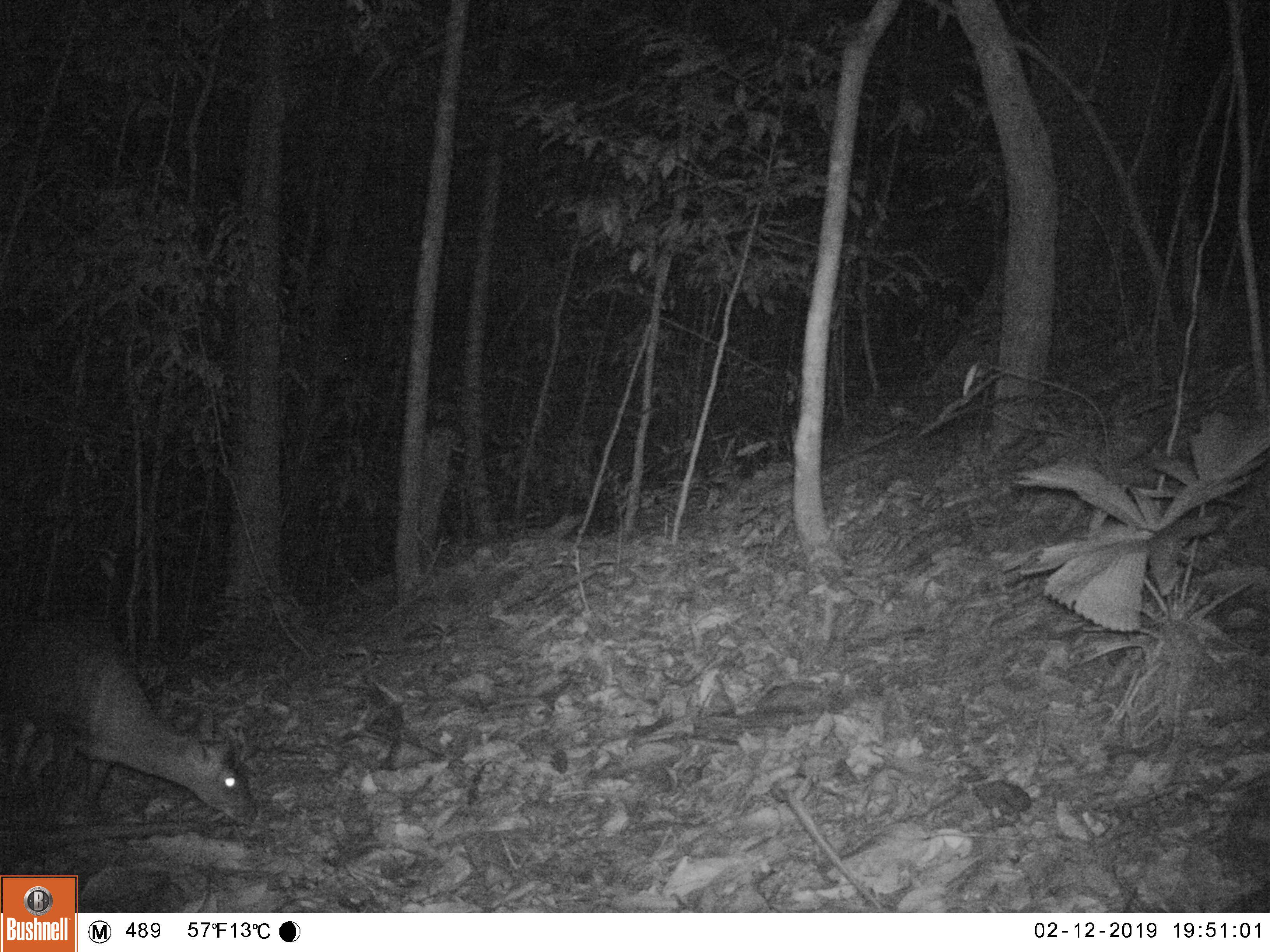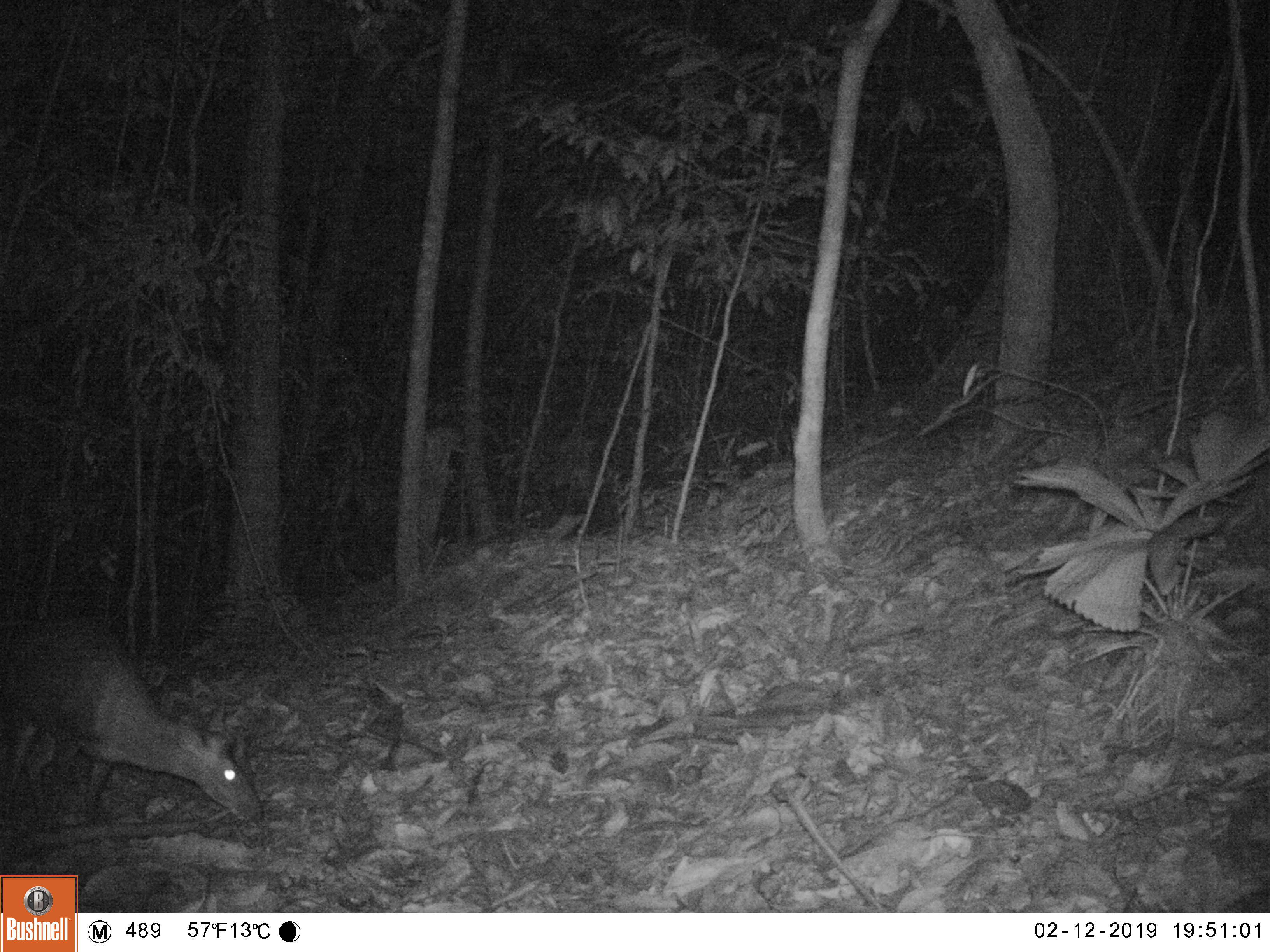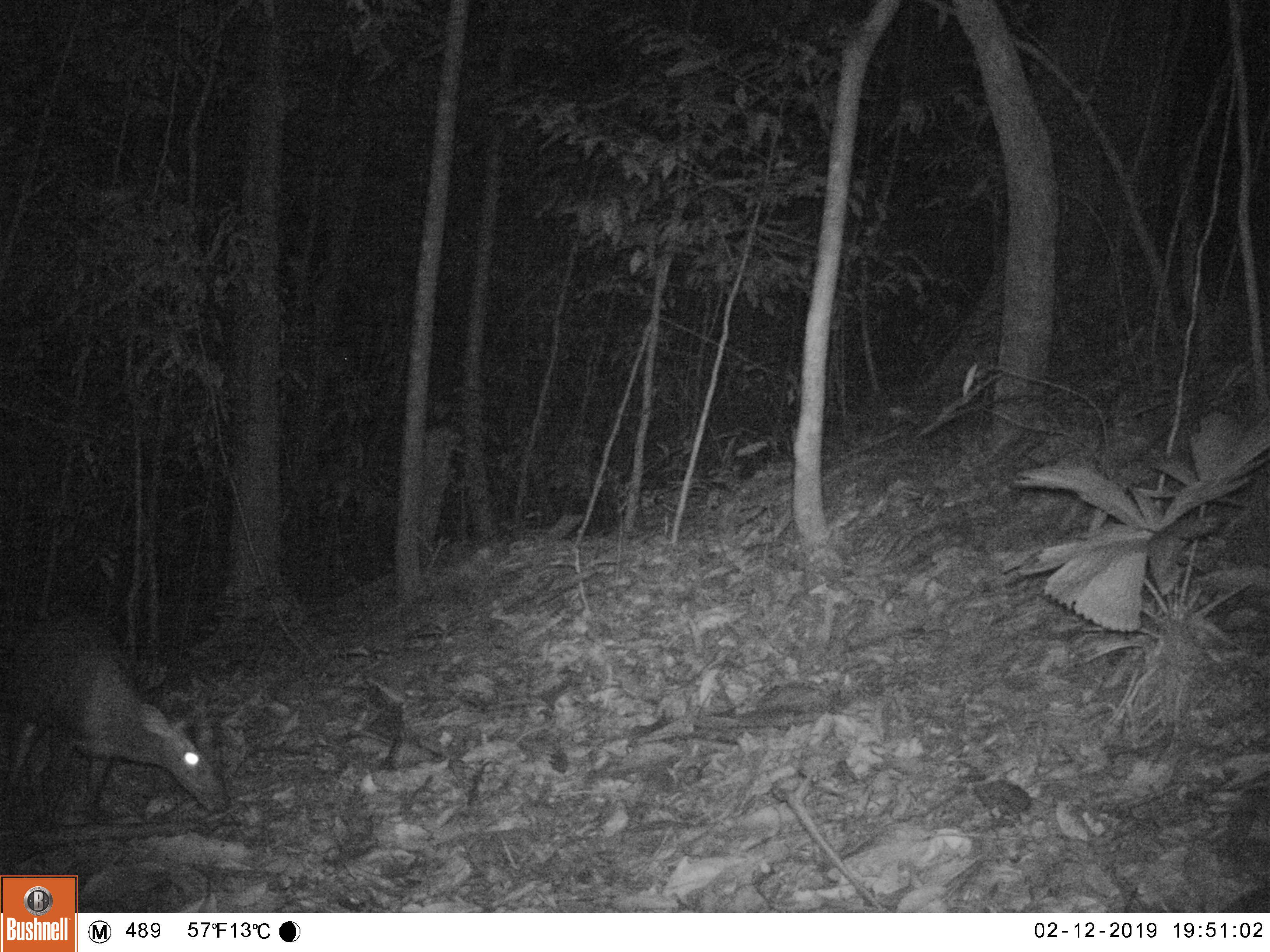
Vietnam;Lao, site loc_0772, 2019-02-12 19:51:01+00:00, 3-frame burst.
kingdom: Animalia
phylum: Chordata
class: Mammalia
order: Artiodactyla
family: Cervidae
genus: Muntiacus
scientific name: Muntiacus rooseveltorum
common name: roosevelt's muntjac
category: roosevelts muntjac group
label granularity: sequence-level